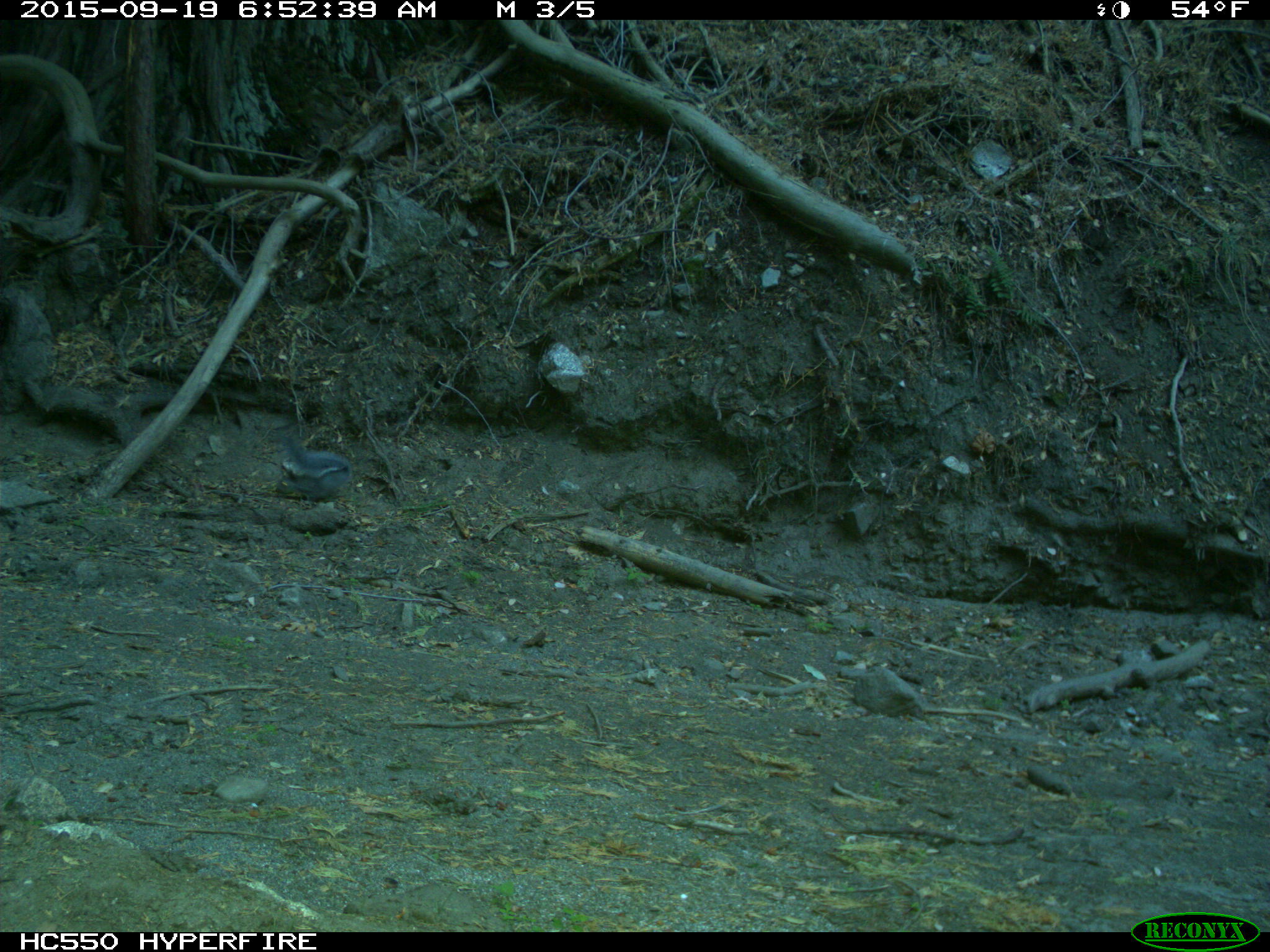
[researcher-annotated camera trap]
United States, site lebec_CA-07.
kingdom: Animalia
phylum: Chordata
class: Mammalia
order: Rodentia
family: Sciuridae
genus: Sciurus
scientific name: Sciurus carolinensis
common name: eastern gray squirrel